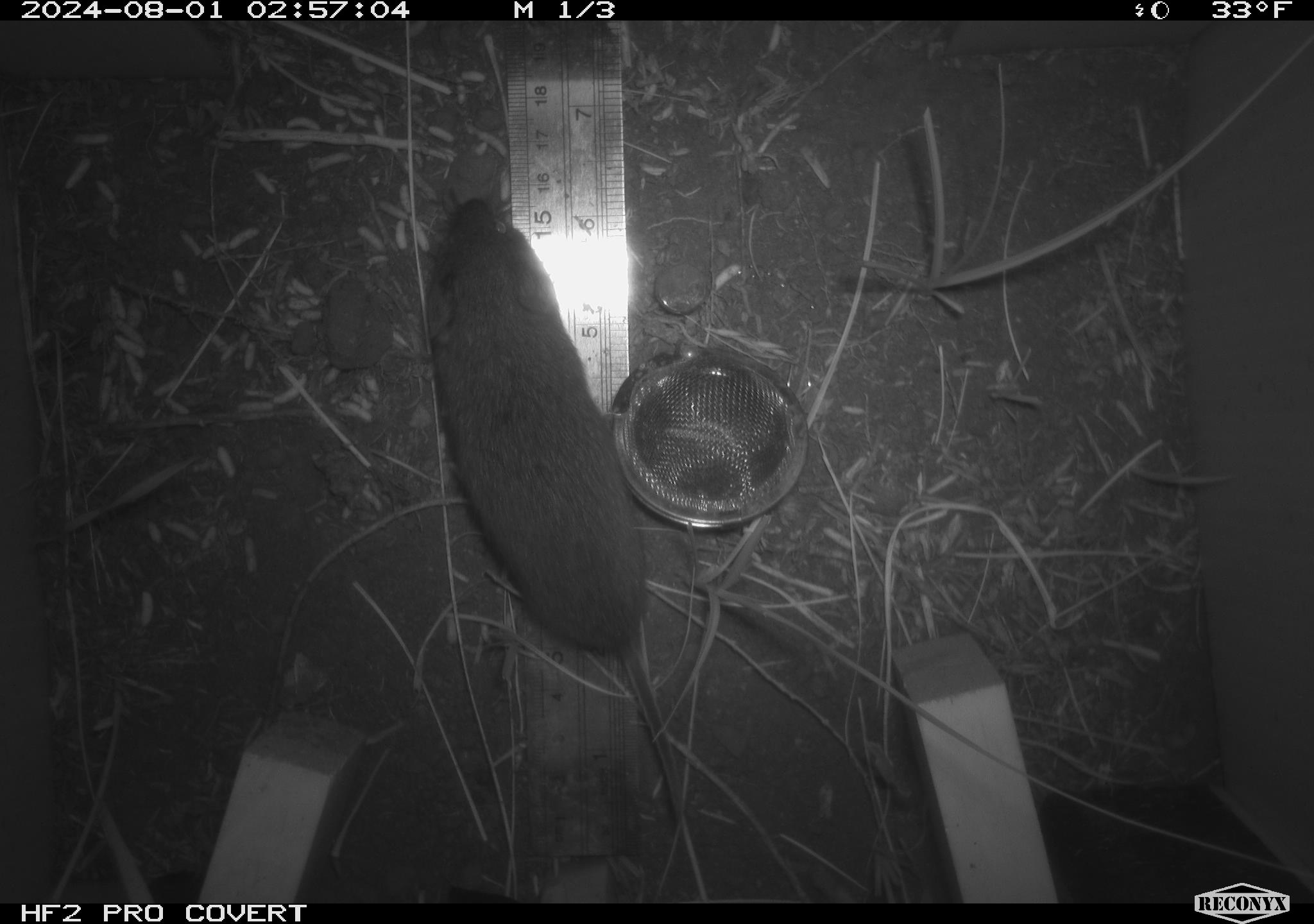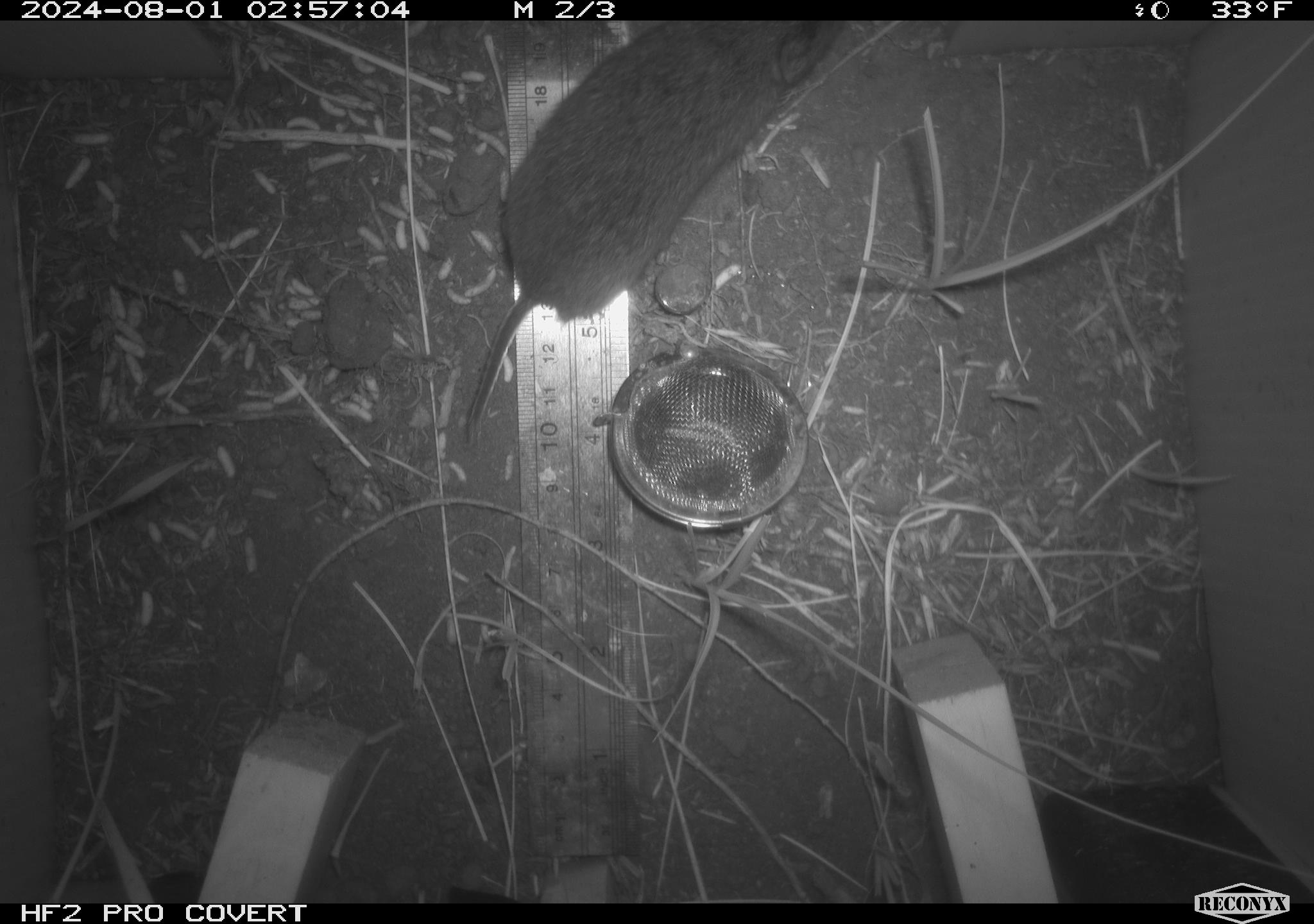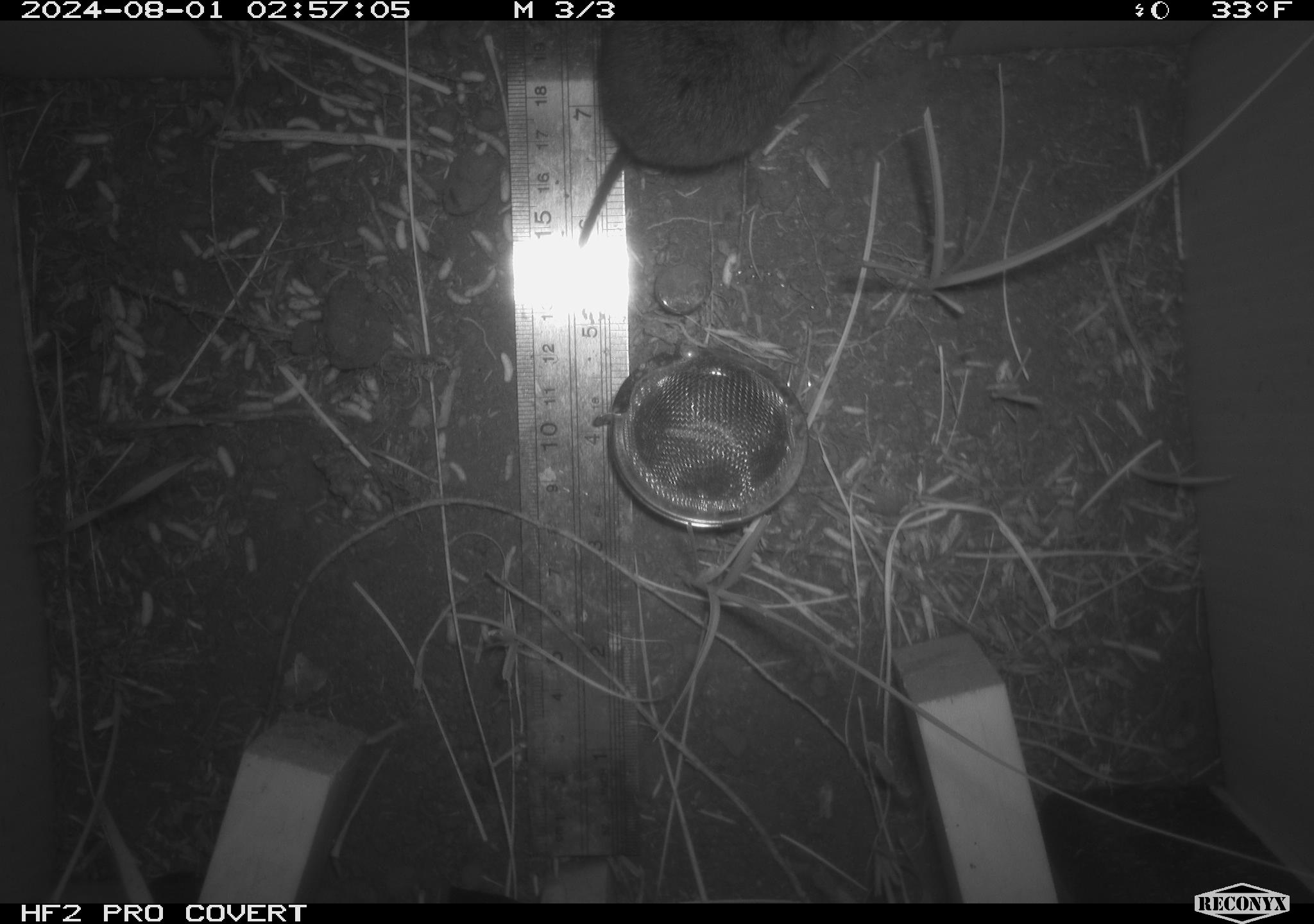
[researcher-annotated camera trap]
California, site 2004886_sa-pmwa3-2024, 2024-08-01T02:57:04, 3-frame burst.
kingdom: Animalia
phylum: Chordata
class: Mammalia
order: Rodentia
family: Cricetidae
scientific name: Arvicolinae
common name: voles, lemmings, and muskrats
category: arvicolinae subfamily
Arvicolinae subfamily (voles, lemmings, and muskrats) (Arvicolinae).